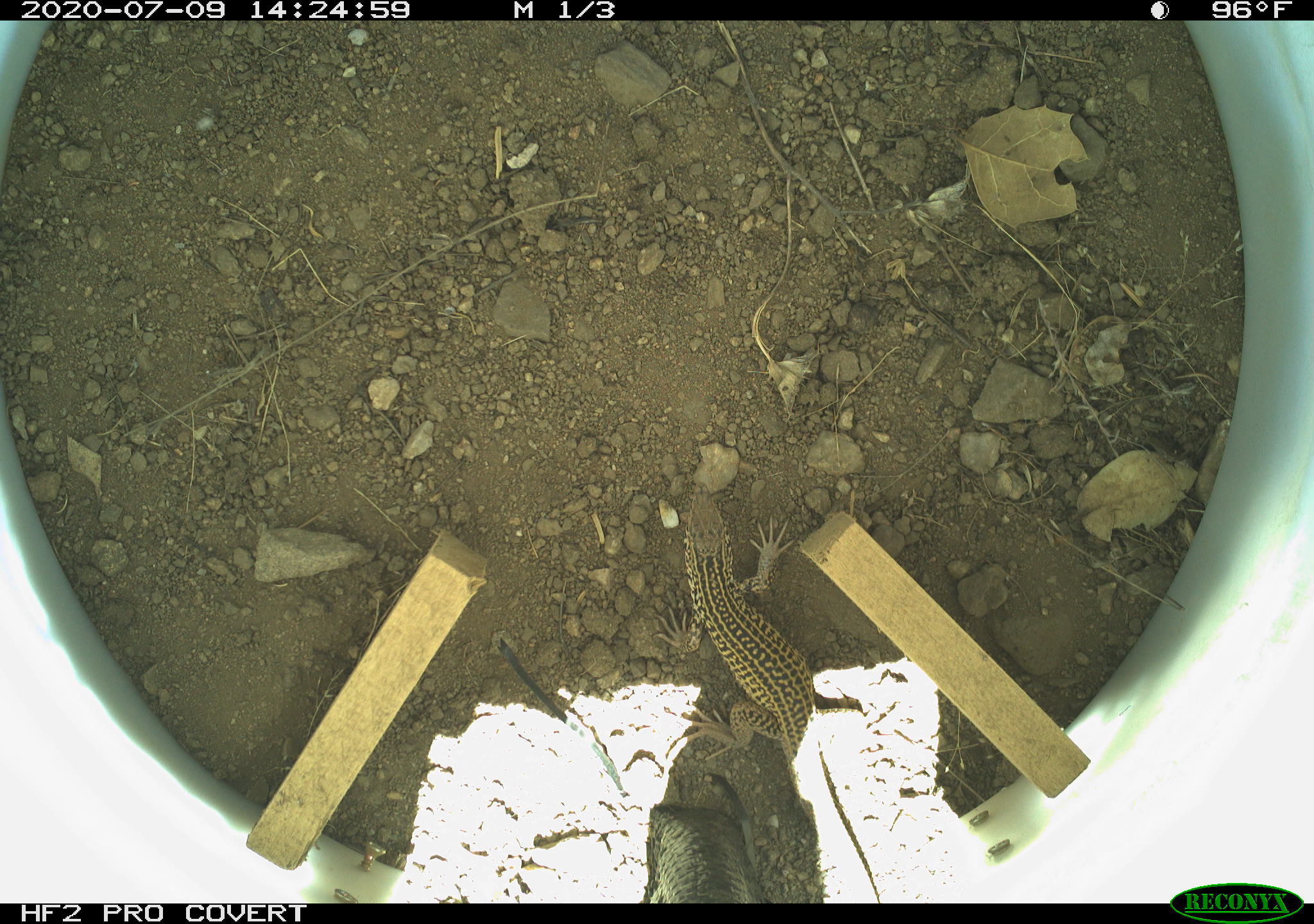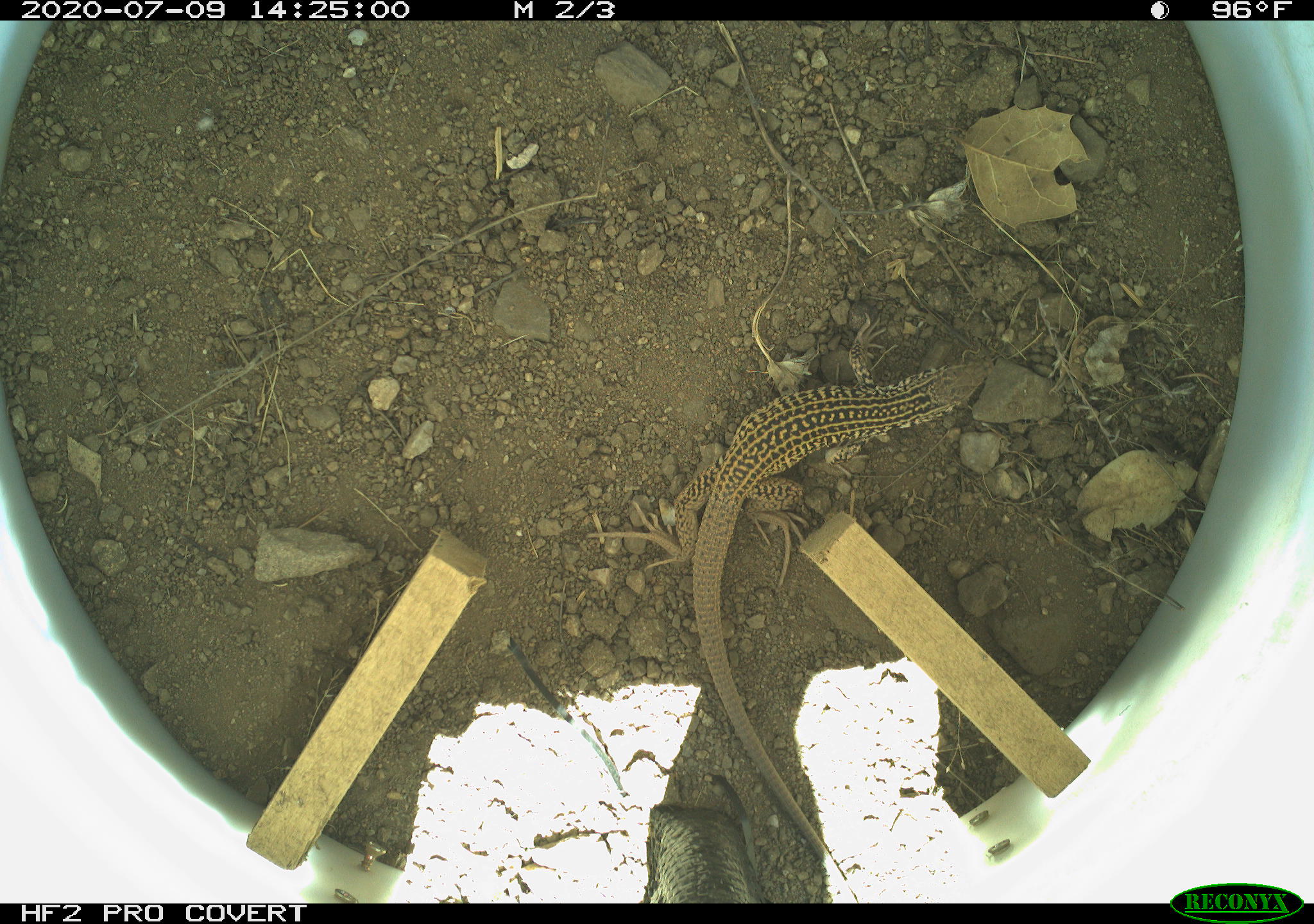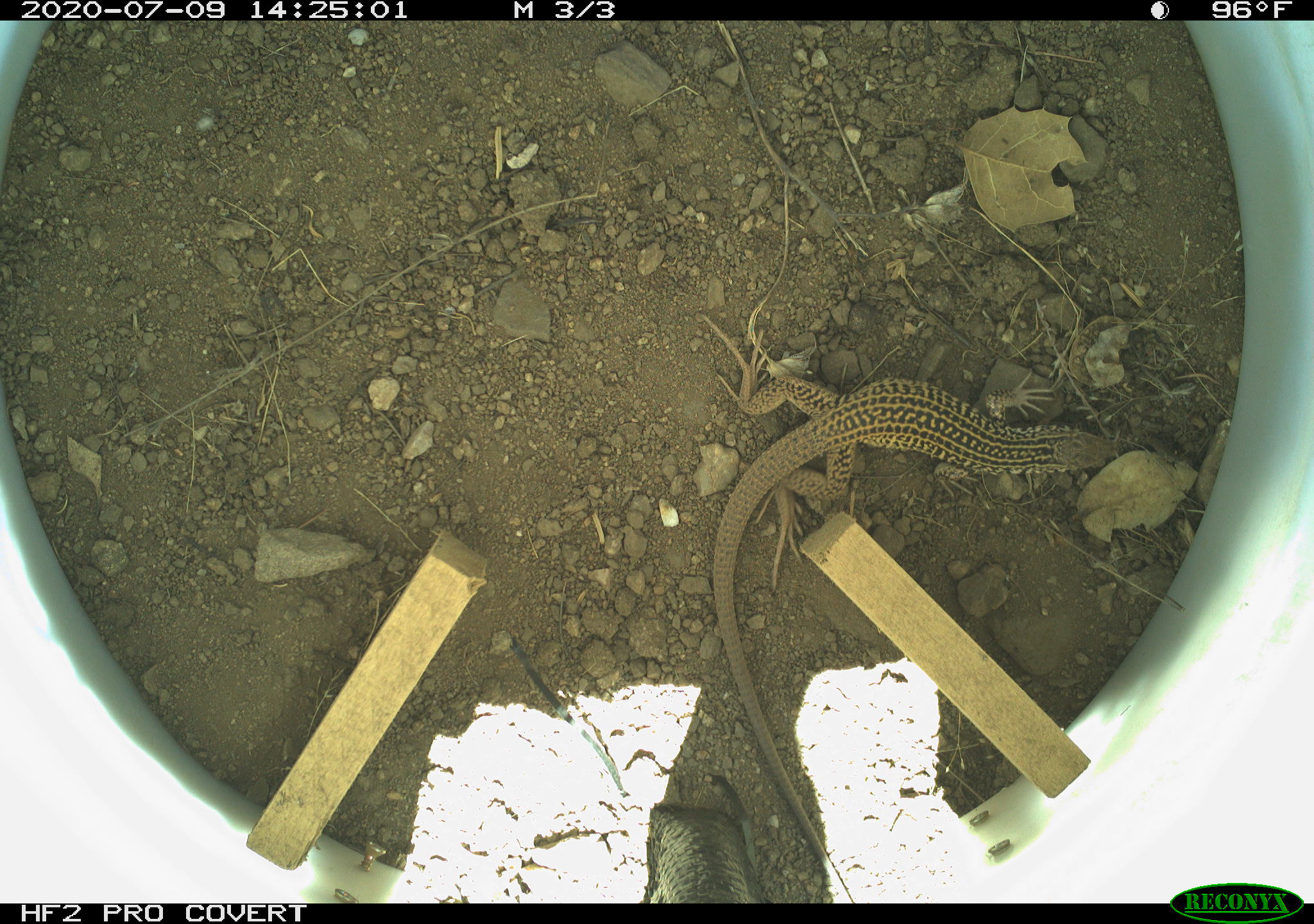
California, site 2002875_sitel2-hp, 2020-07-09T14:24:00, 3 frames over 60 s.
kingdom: Animalia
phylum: Chordata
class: Reptilia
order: Squamata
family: Teiidae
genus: Aspidoscelis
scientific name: Aspidoscelis tigris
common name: western whiptail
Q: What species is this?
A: Western whiptail (Aspidoscelis tigris).